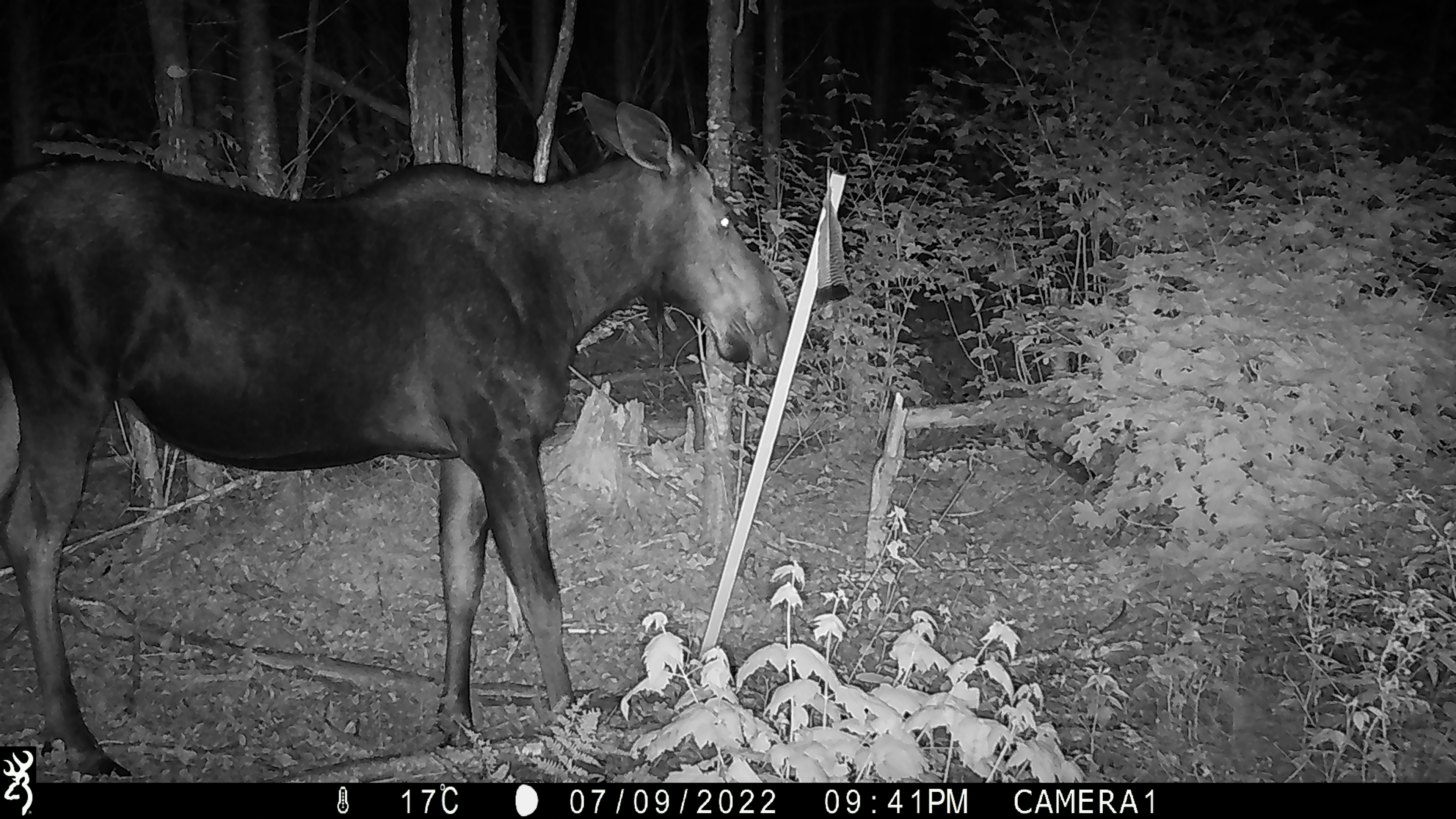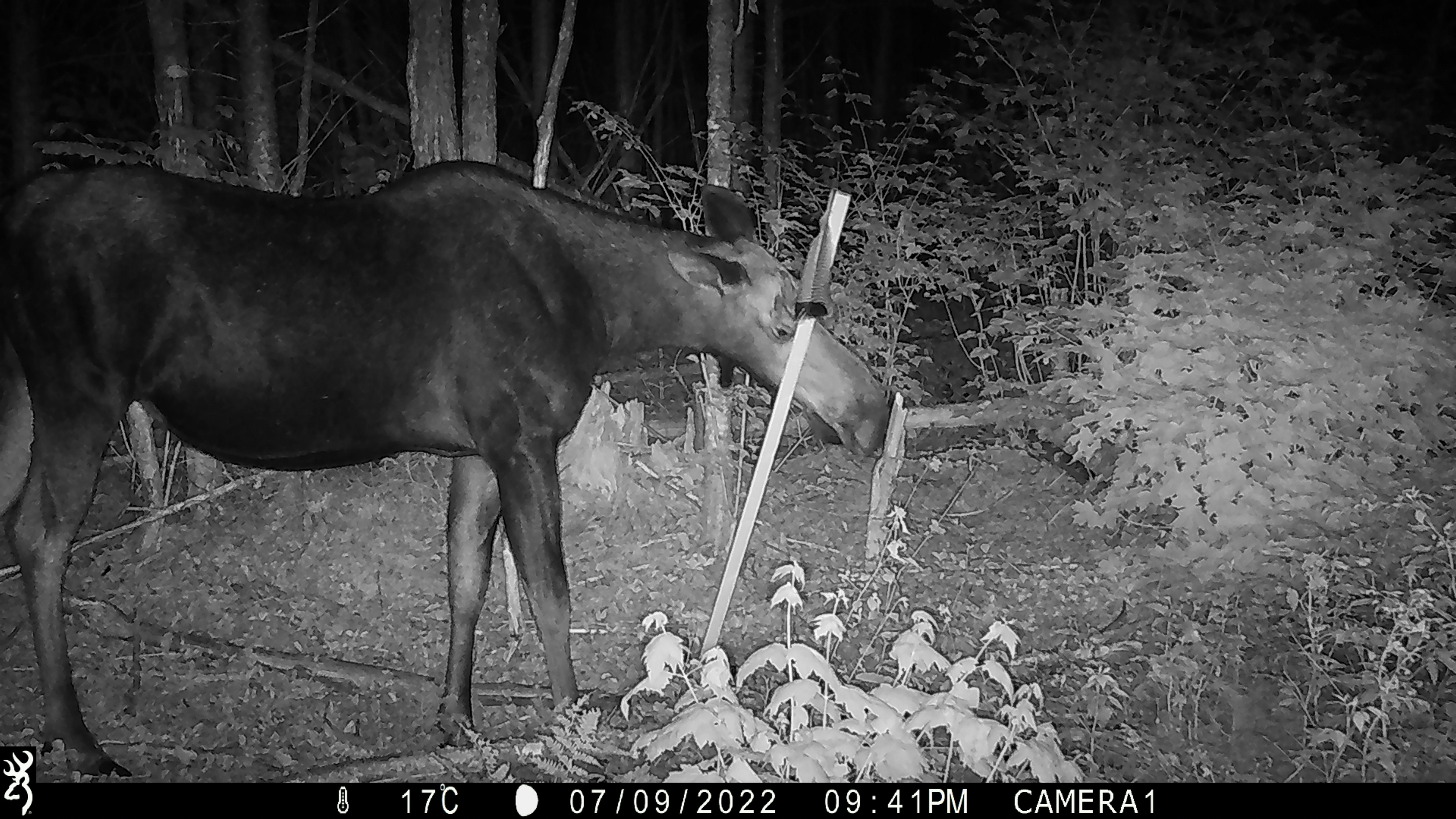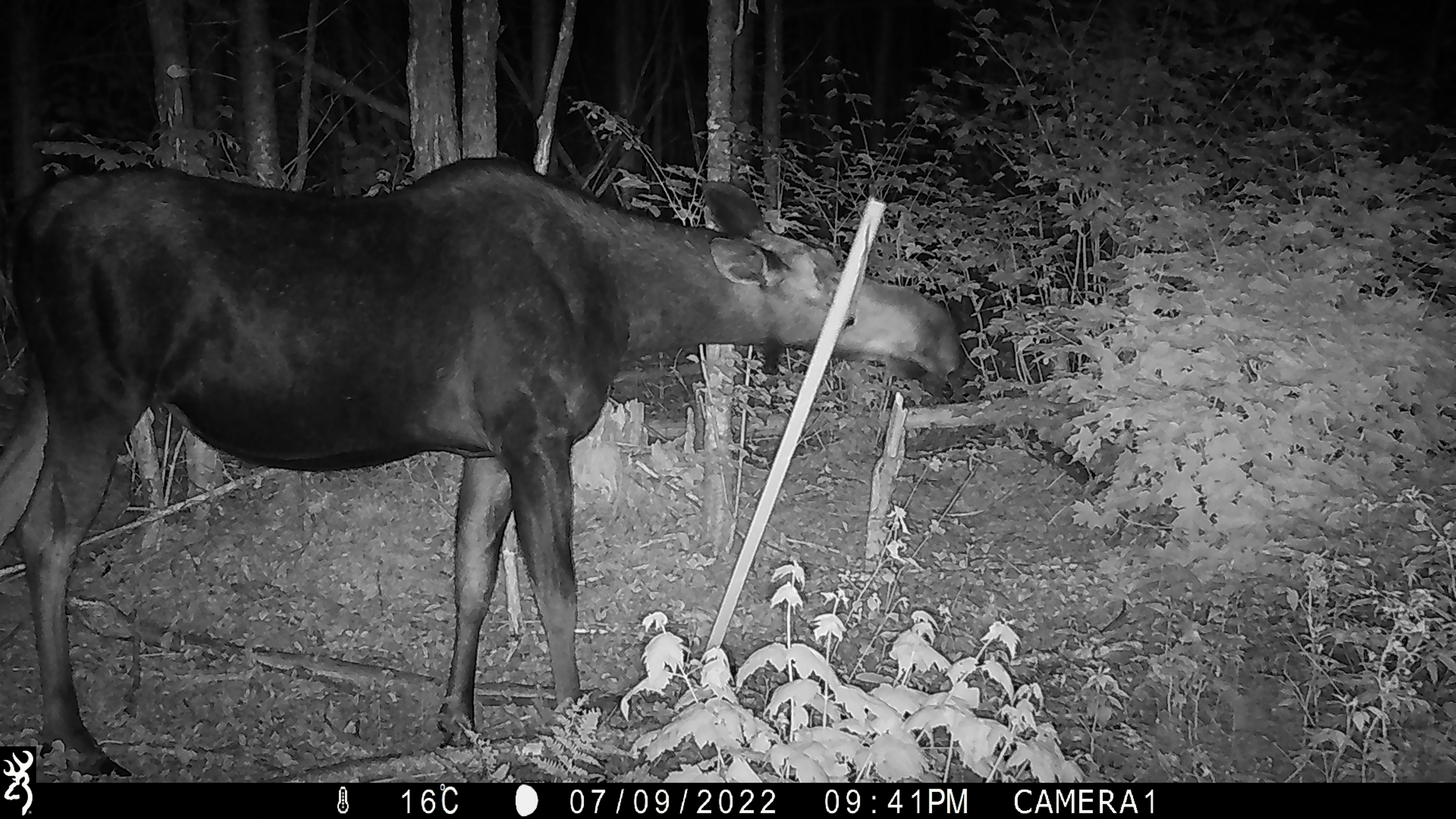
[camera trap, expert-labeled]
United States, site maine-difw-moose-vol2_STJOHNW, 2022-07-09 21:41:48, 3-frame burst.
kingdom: Animalia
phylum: Chordata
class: Mammalia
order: Artiodactyla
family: Cervidae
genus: Alces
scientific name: Alces alces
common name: moose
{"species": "moose (Alces alces)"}